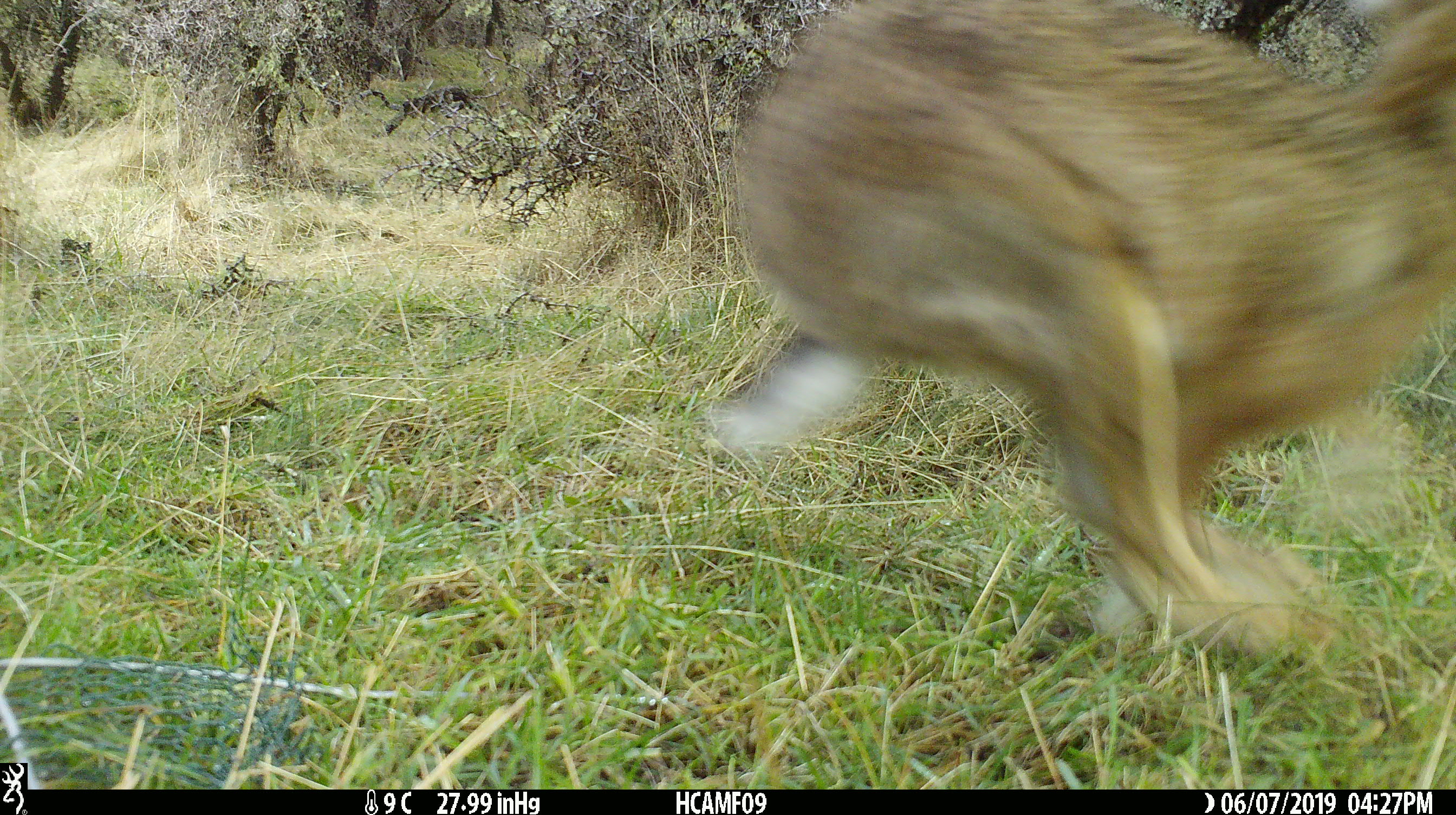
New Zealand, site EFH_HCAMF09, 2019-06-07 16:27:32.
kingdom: Animalia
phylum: Chordata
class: Mammalia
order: Lagomorpha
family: Leporidae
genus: Lepus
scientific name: Lepus europaeus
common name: brown hare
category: hare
Hare (brown hare) (Lepus europaeus).